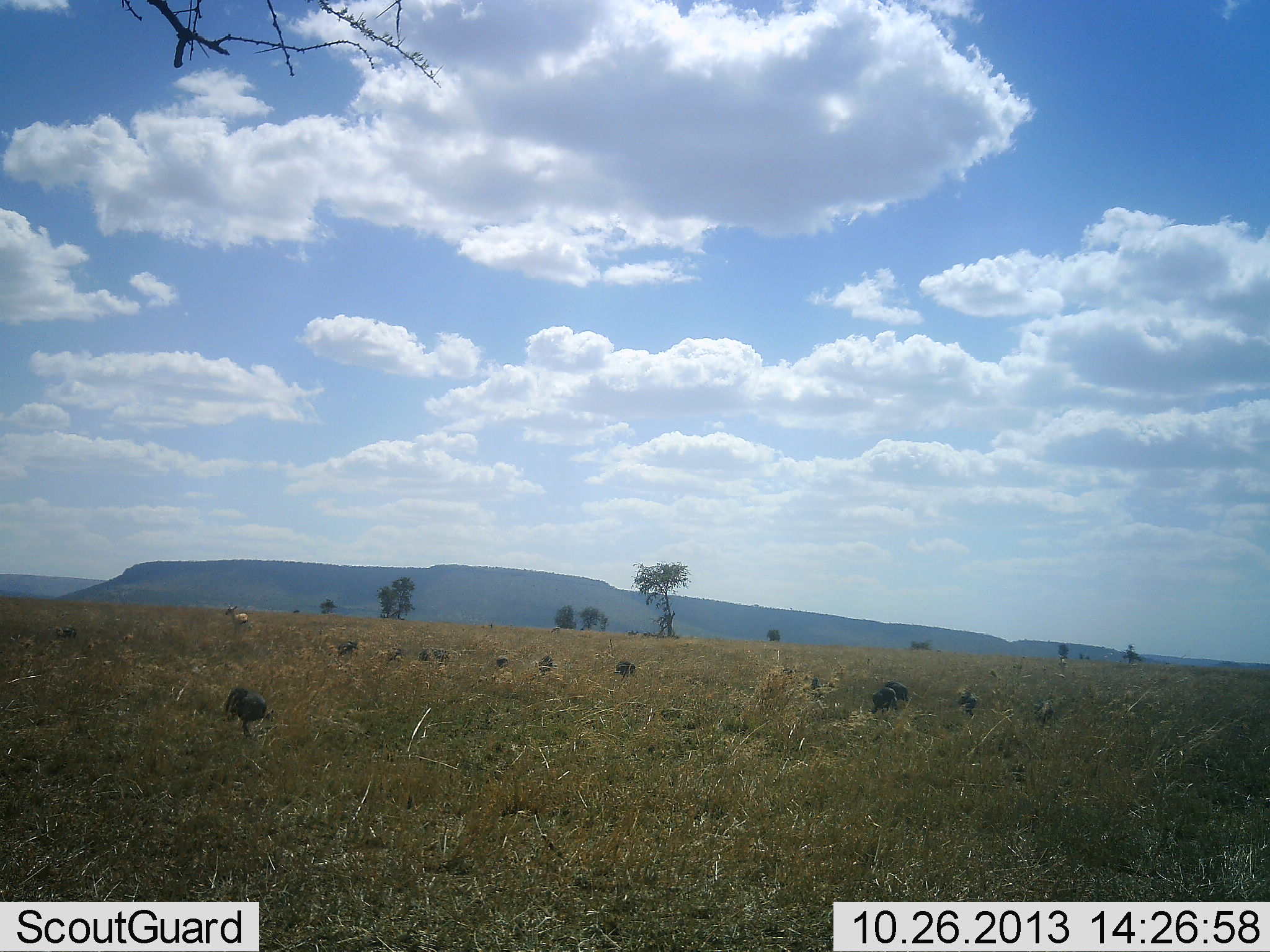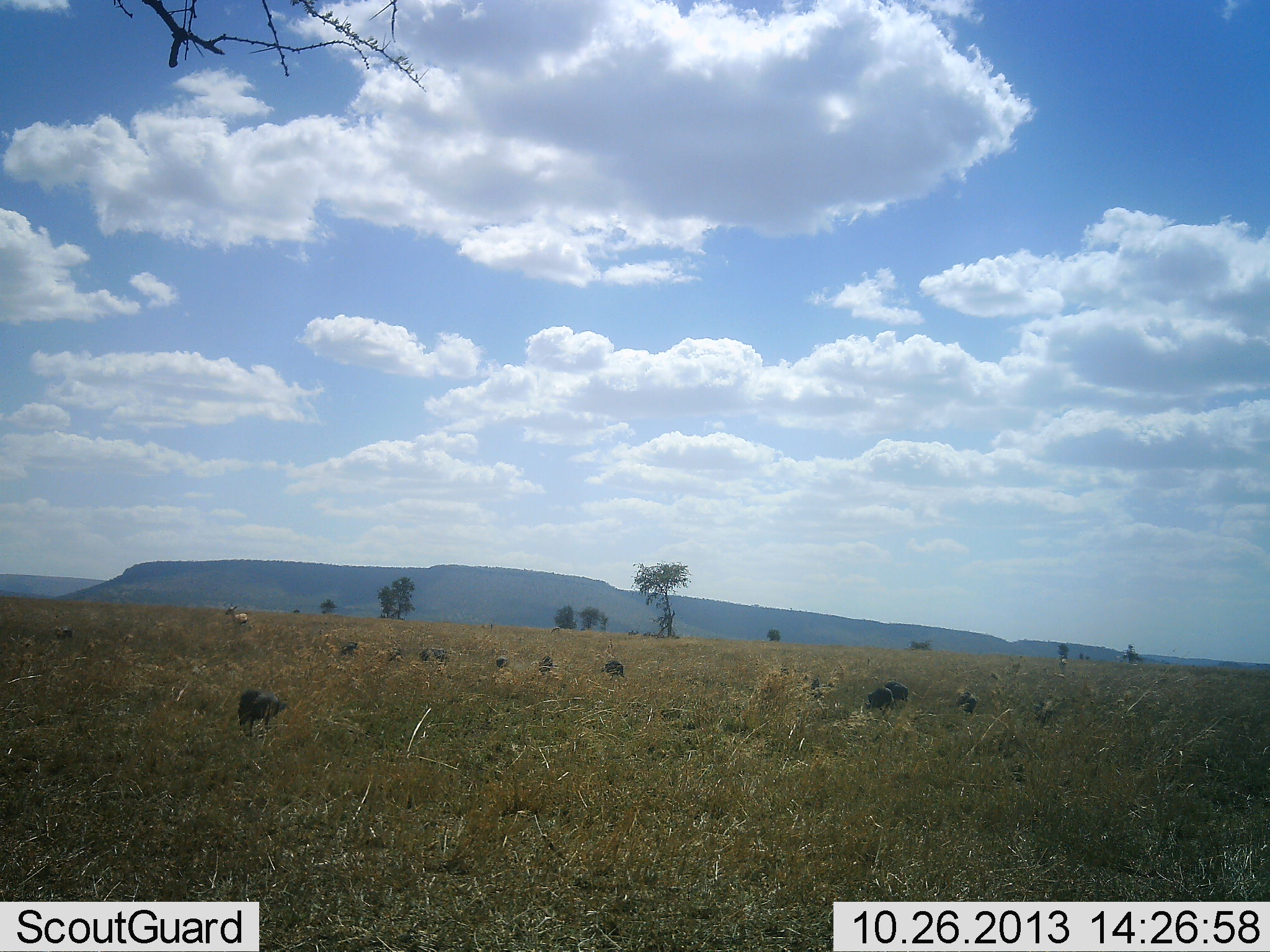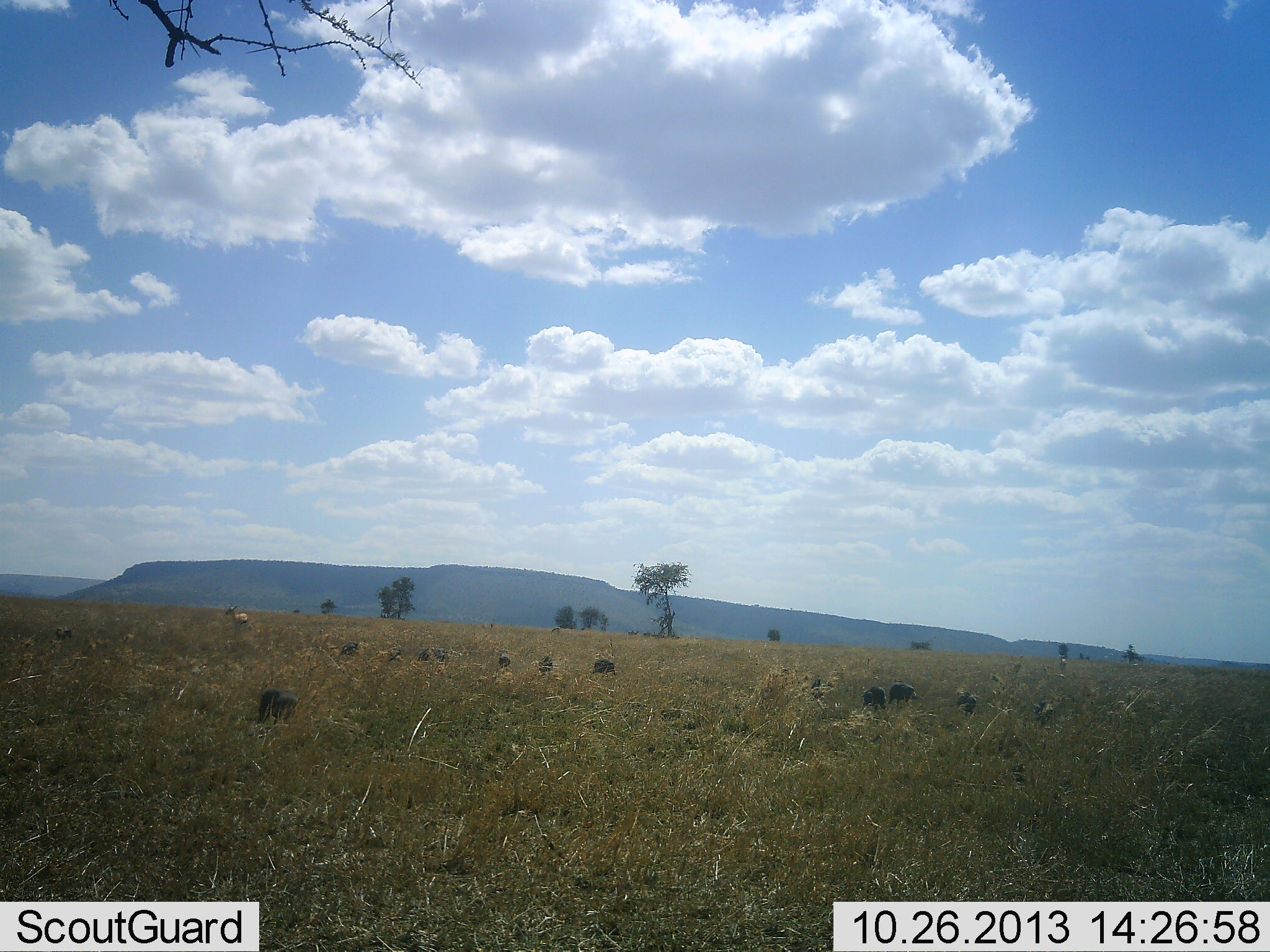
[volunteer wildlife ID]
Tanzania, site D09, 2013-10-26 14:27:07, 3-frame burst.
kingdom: Animalia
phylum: Chordata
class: Mammalia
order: Artiodactyla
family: Bovidae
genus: Eudorcas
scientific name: Eudorcas thomsonii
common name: thomson's gazelle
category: gazellethomsons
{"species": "gazellethomsons (thomson's gazelle) (Eudorcas thomsonii)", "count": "1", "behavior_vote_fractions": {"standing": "100%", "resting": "0%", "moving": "0%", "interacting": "0%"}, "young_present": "0%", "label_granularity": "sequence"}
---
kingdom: Animalia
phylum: Chordata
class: Aves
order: Galliformes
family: Numididae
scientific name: Numididae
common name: guinea fowl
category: guineafowl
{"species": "guineafowl (guinea fowl) (Numididae)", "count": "11-50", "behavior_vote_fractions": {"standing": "36%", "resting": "0%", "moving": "50%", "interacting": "0%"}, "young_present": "0%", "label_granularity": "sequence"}